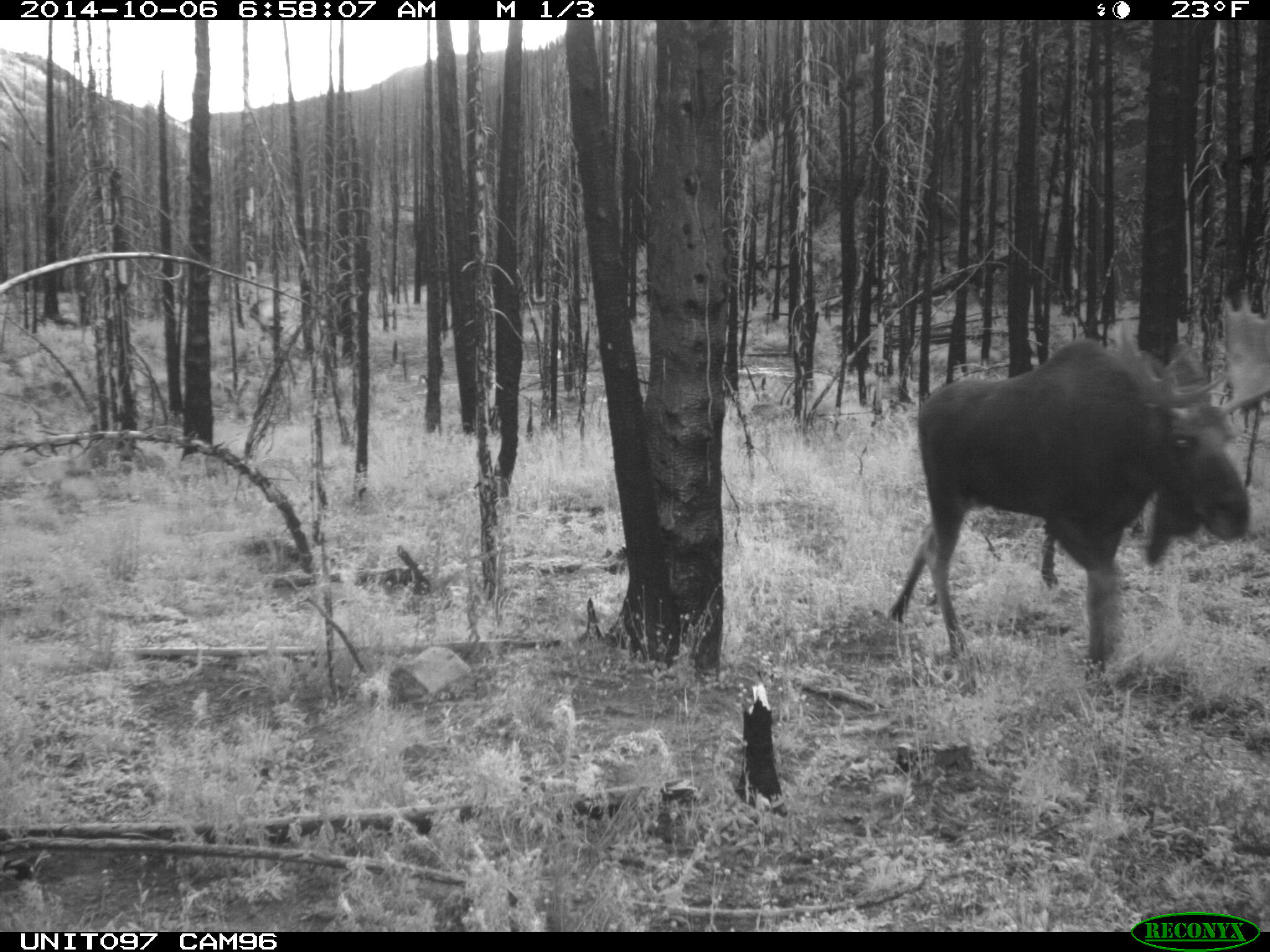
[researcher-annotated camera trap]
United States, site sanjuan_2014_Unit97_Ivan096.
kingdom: Animalia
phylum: Chordata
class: Mammalia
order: Artiodactyla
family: Cervidae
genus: Alces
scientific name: Alces alces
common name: moose